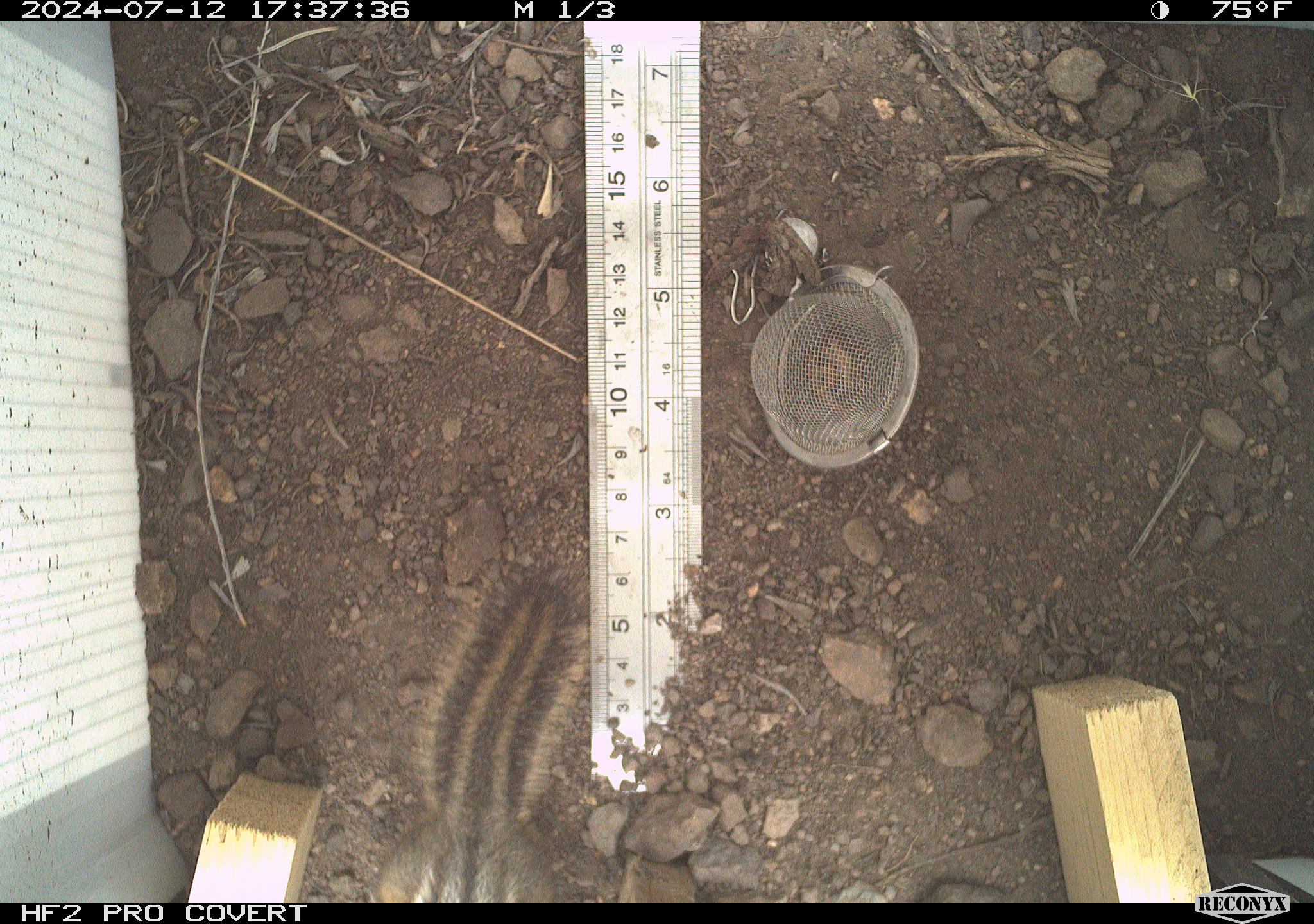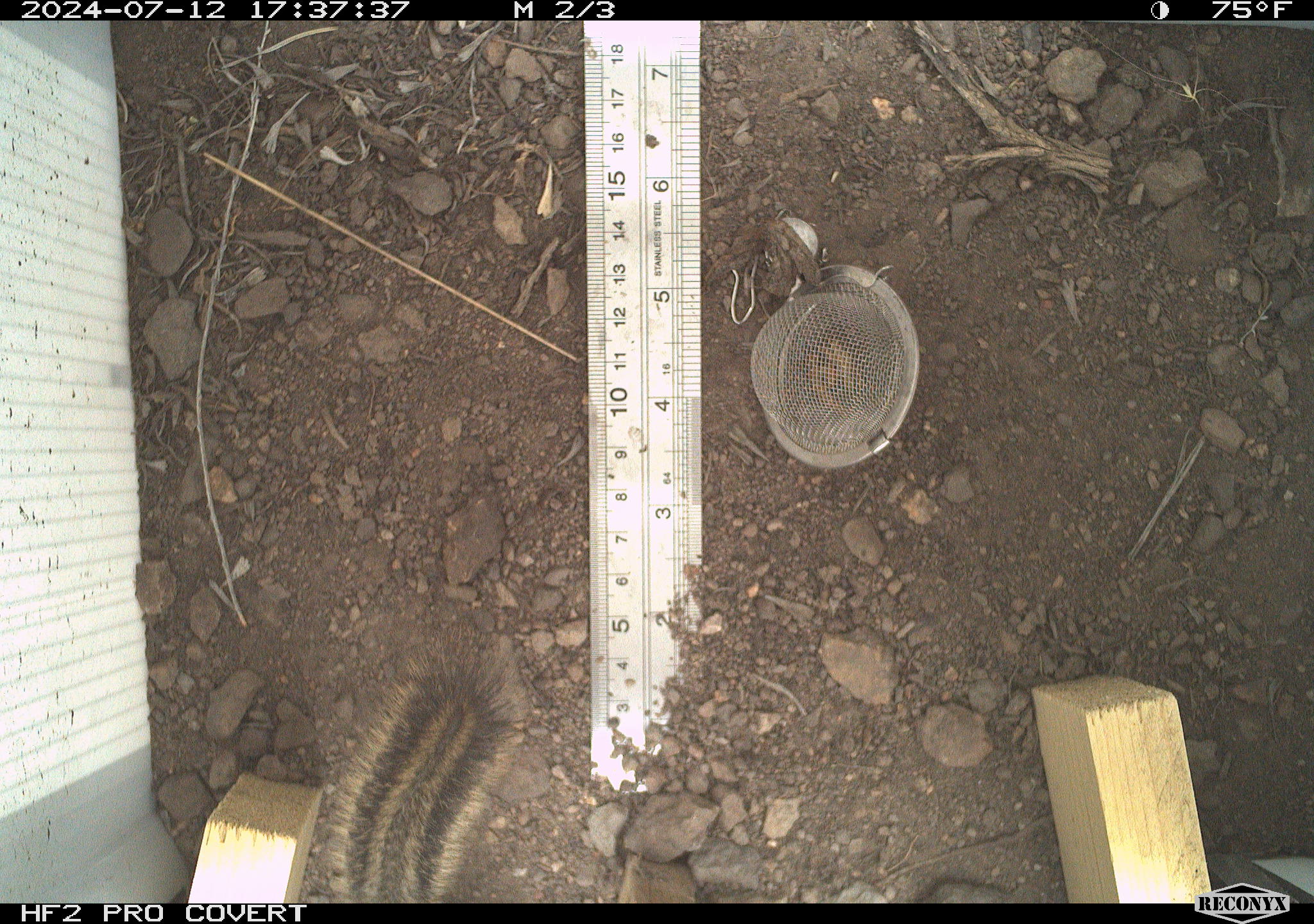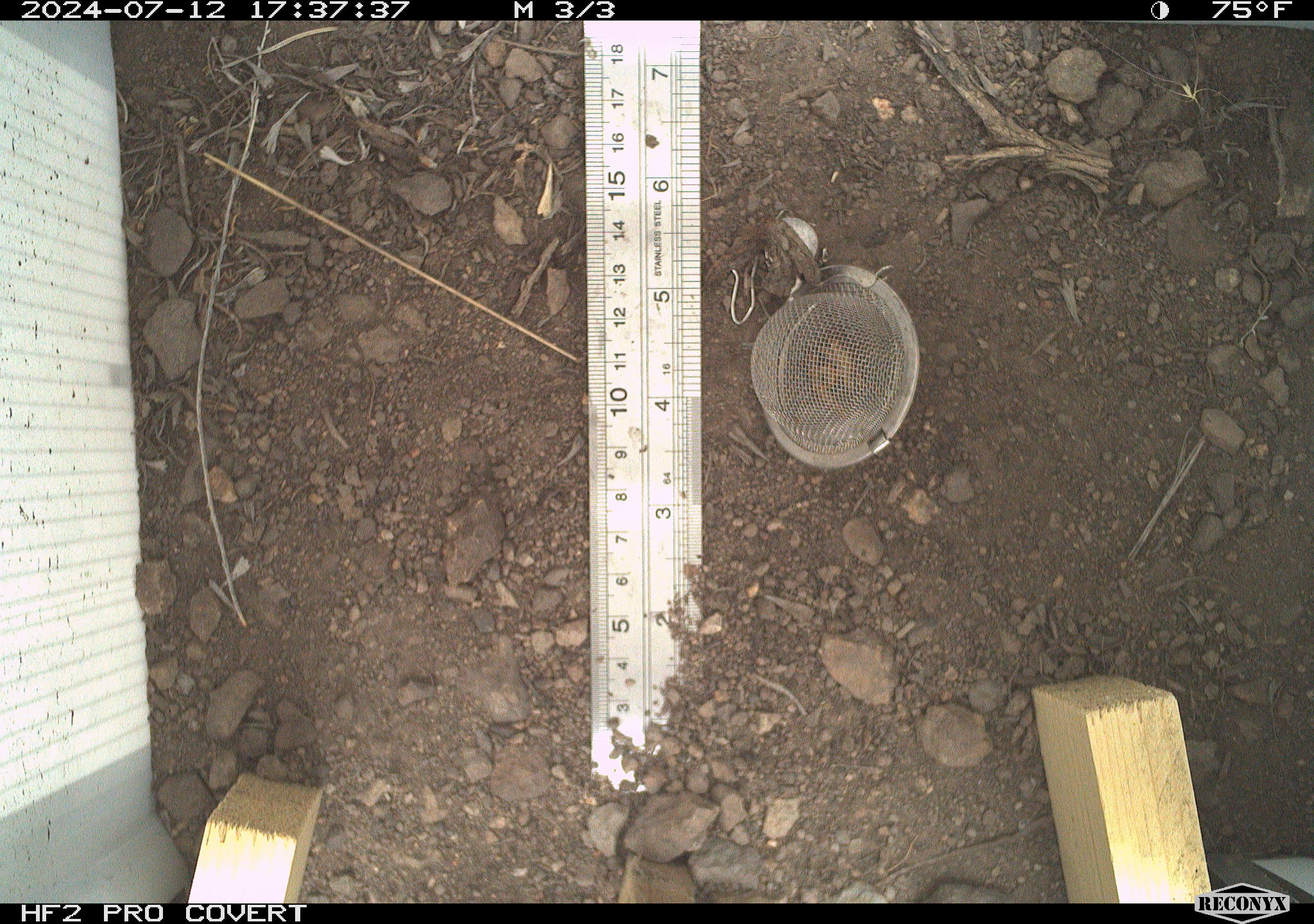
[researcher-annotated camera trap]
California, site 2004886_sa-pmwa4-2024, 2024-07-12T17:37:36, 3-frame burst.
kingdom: Animalia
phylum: Chordata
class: Mammalia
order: Rodentia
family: Sciuridae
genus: Neotamias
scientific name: Neotamias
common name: western chipmunks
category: neotamias species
Neotamias species (western chipmunks) (Neotamias).